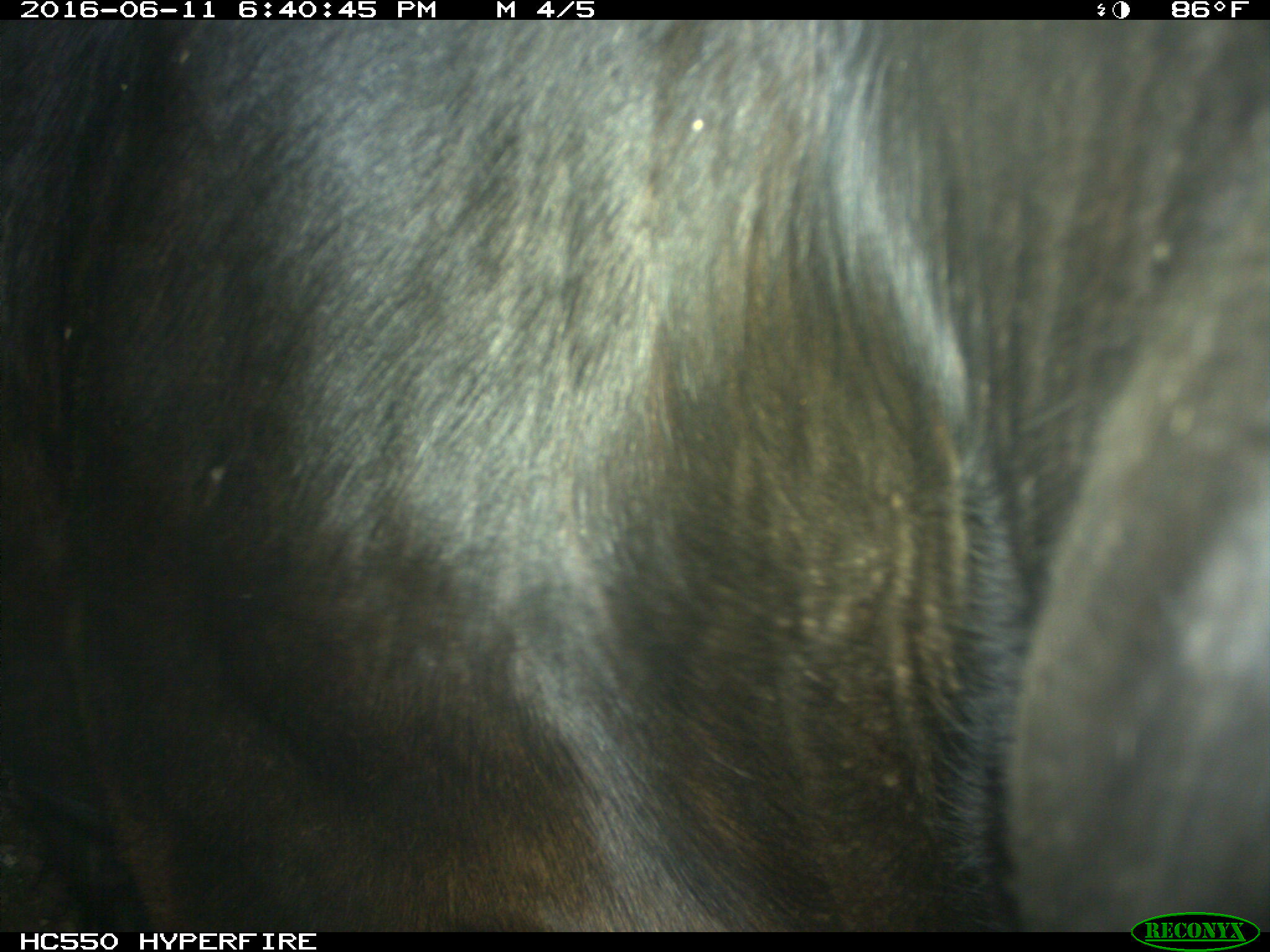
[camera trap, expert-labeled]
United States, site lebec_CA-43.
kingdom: Animalia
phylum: Chordata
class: Mammalia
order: Artiodactyla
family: Bovidae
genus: Bos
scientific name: Bos taurus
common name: domestic cow